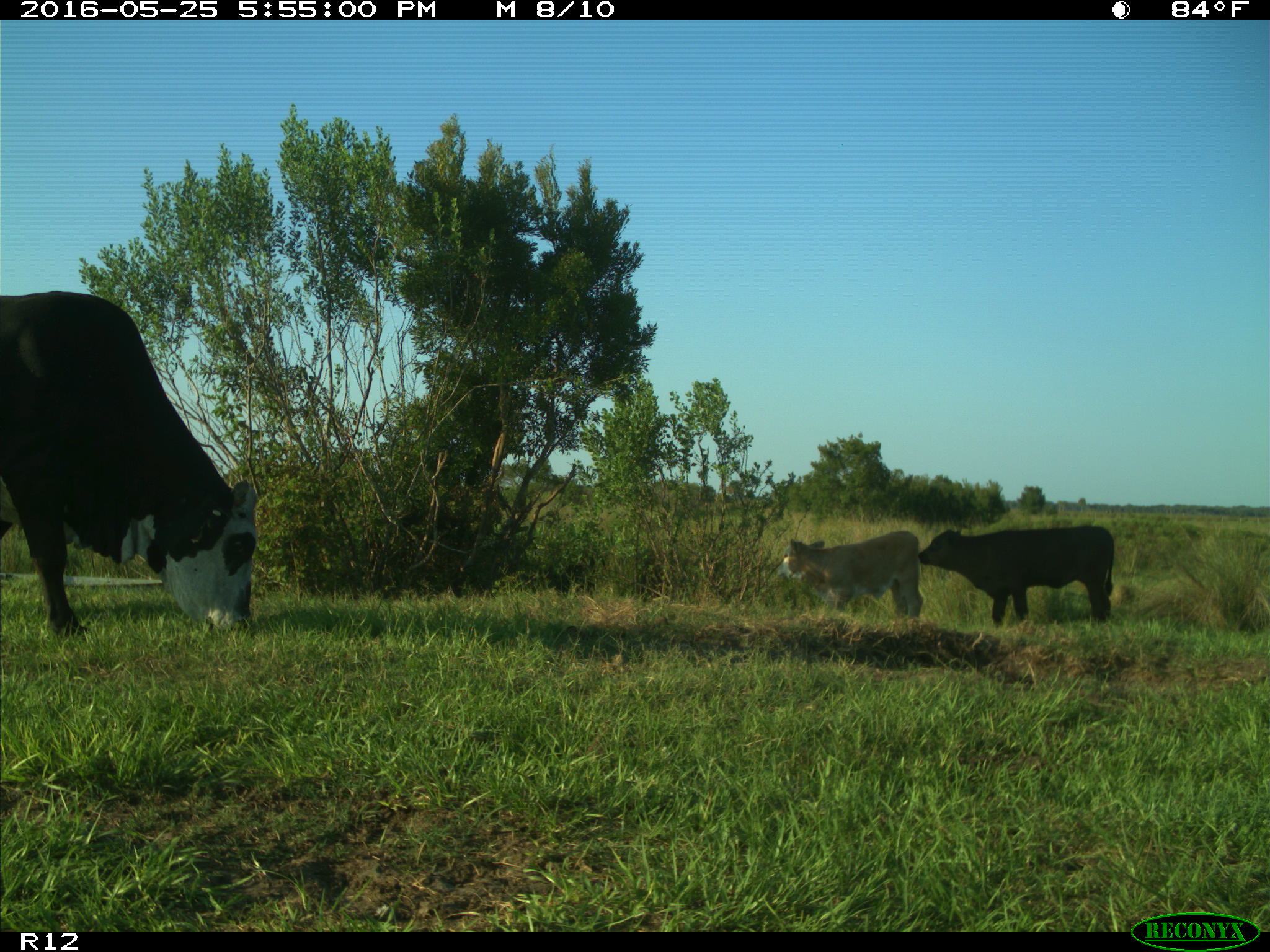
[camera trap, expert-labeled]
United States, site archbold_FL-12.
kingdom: Animalia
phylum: Chordata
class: Mammalia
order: Artiodactyla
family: Bovidae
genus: Bos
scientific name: Bos taurus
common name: domestic cow